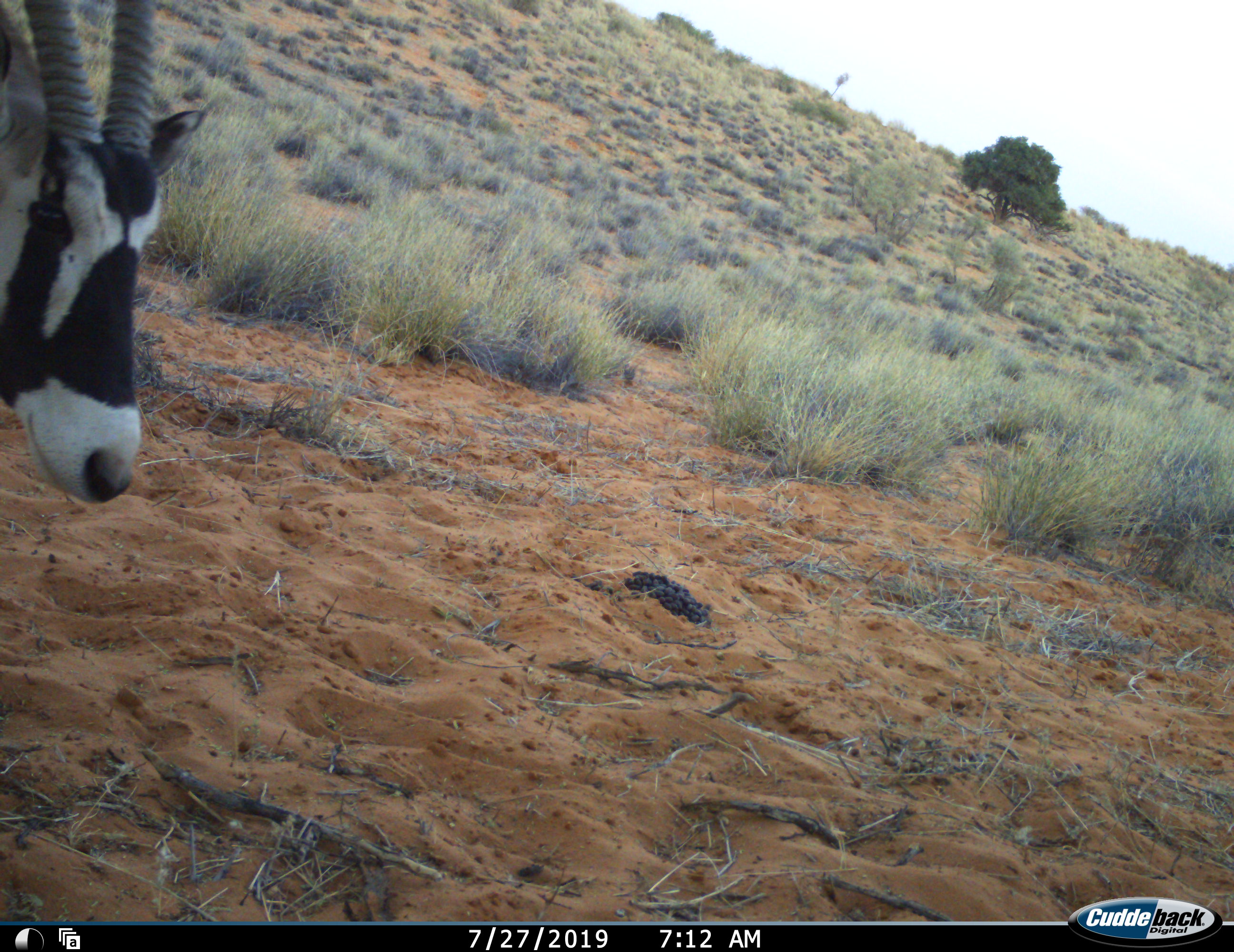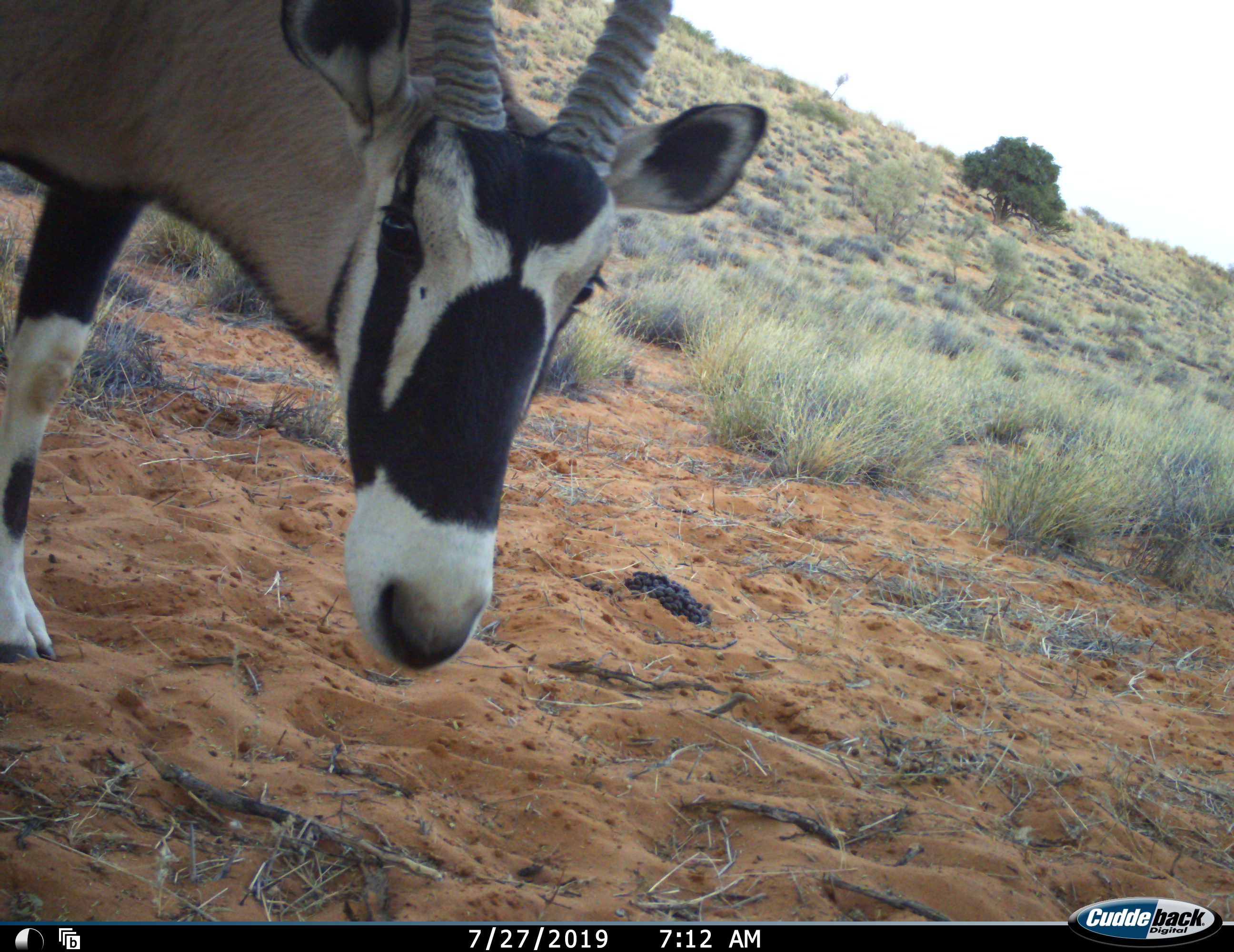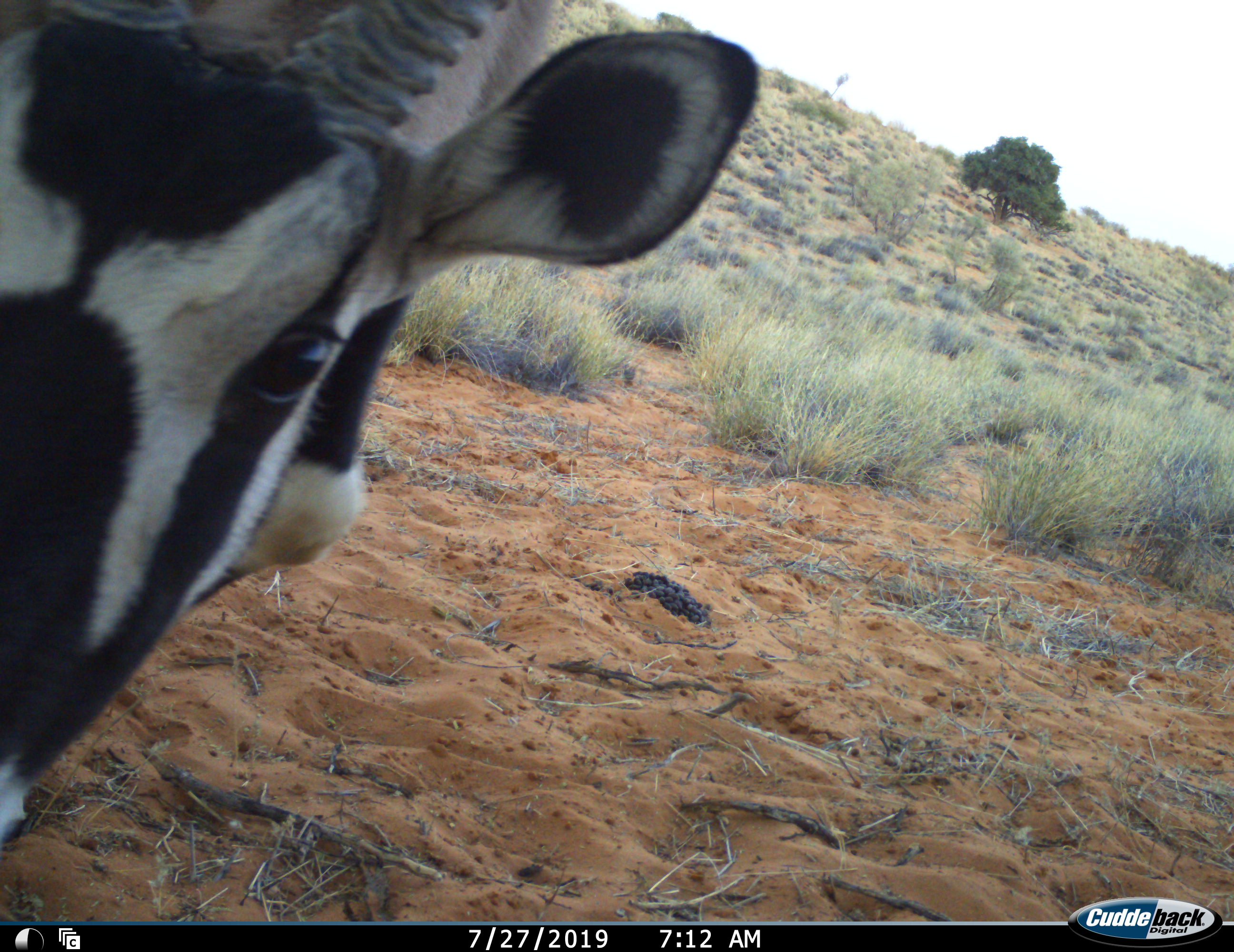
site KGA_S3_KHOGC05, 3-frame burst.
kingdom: Animalia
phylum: Chordata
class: Mammalia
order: Artiodactyla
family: Bovidae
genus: Oryx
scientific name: Oryx gazella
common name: gemsbok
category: oryx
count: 1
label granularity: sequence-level